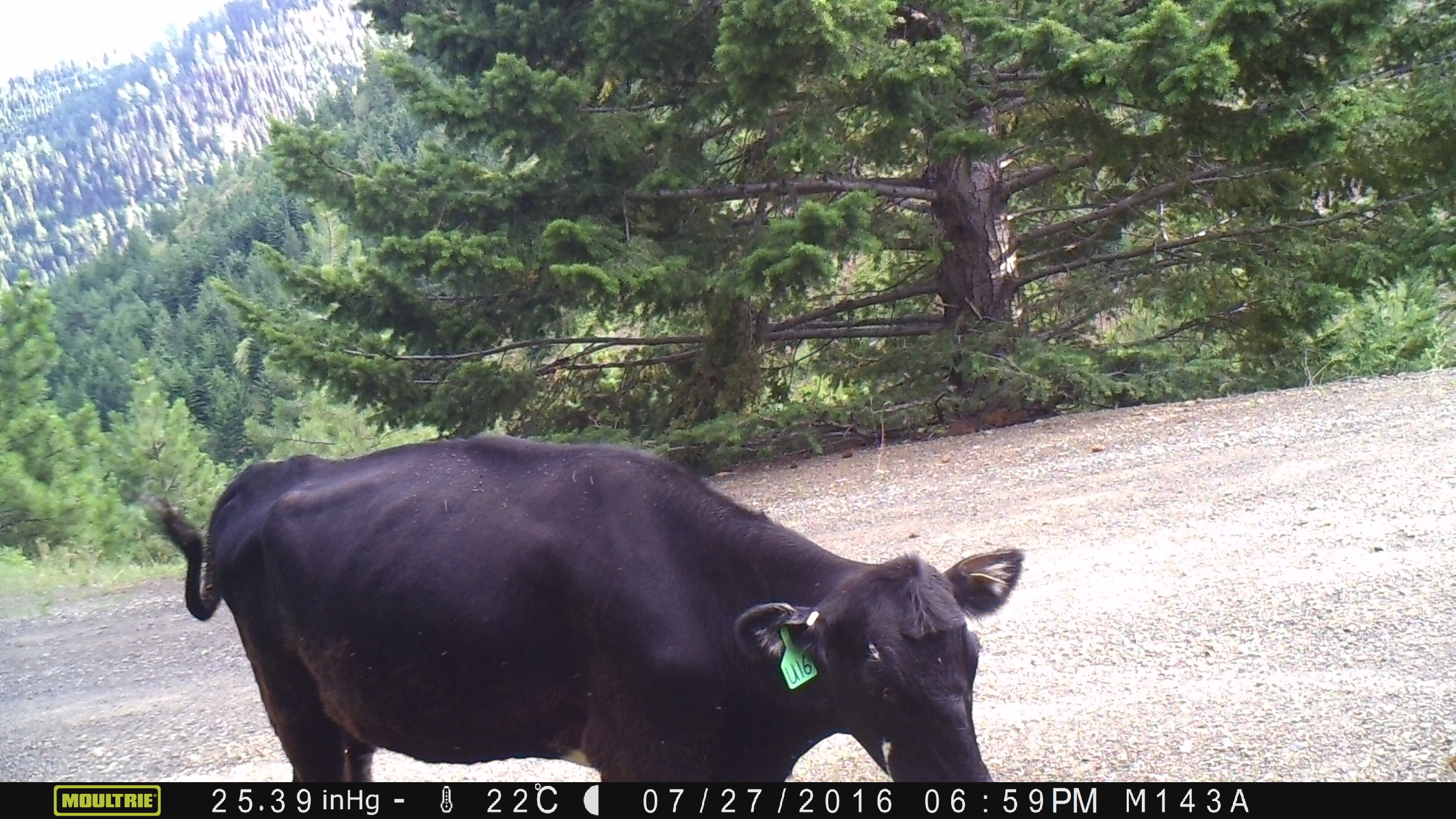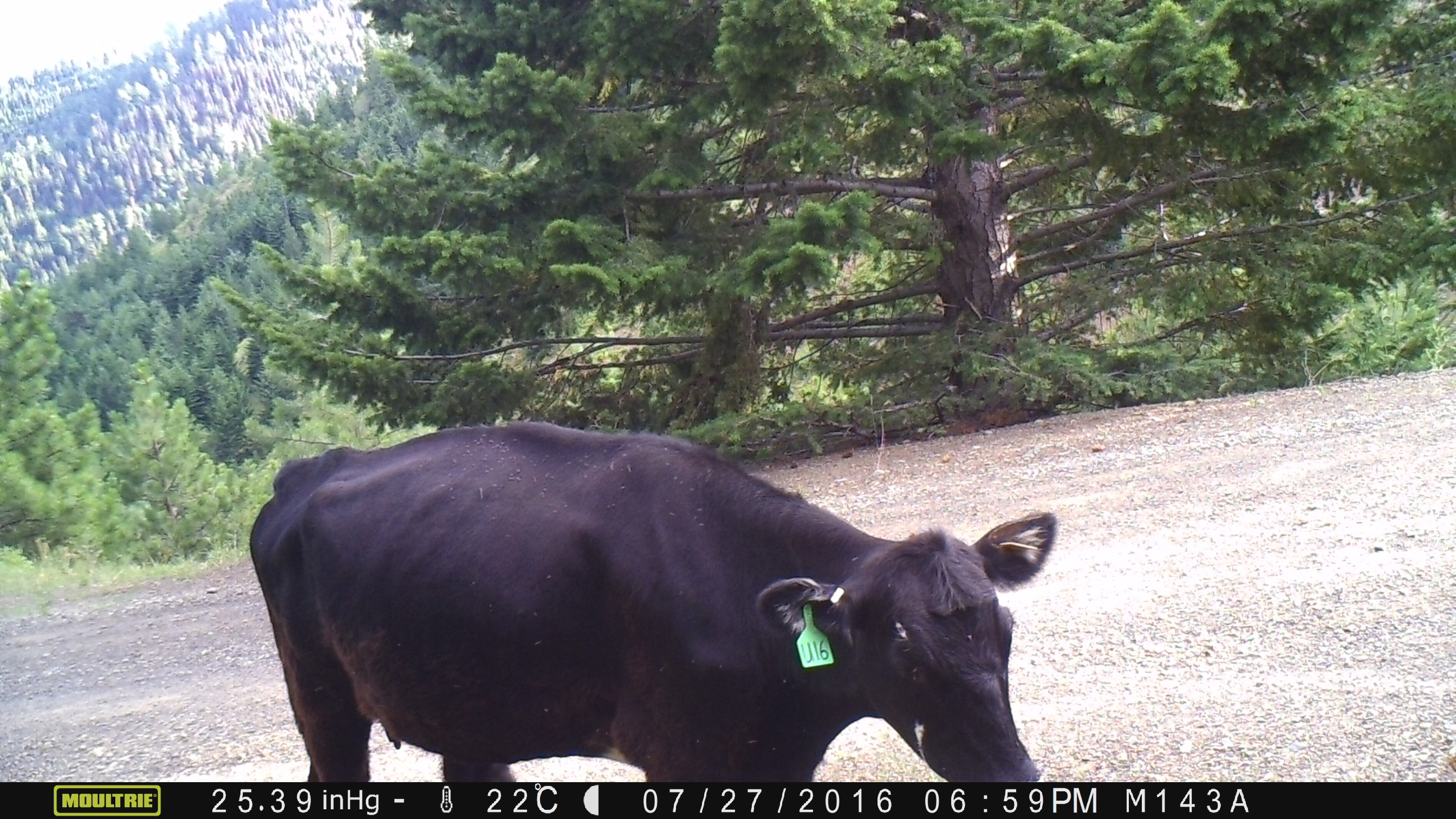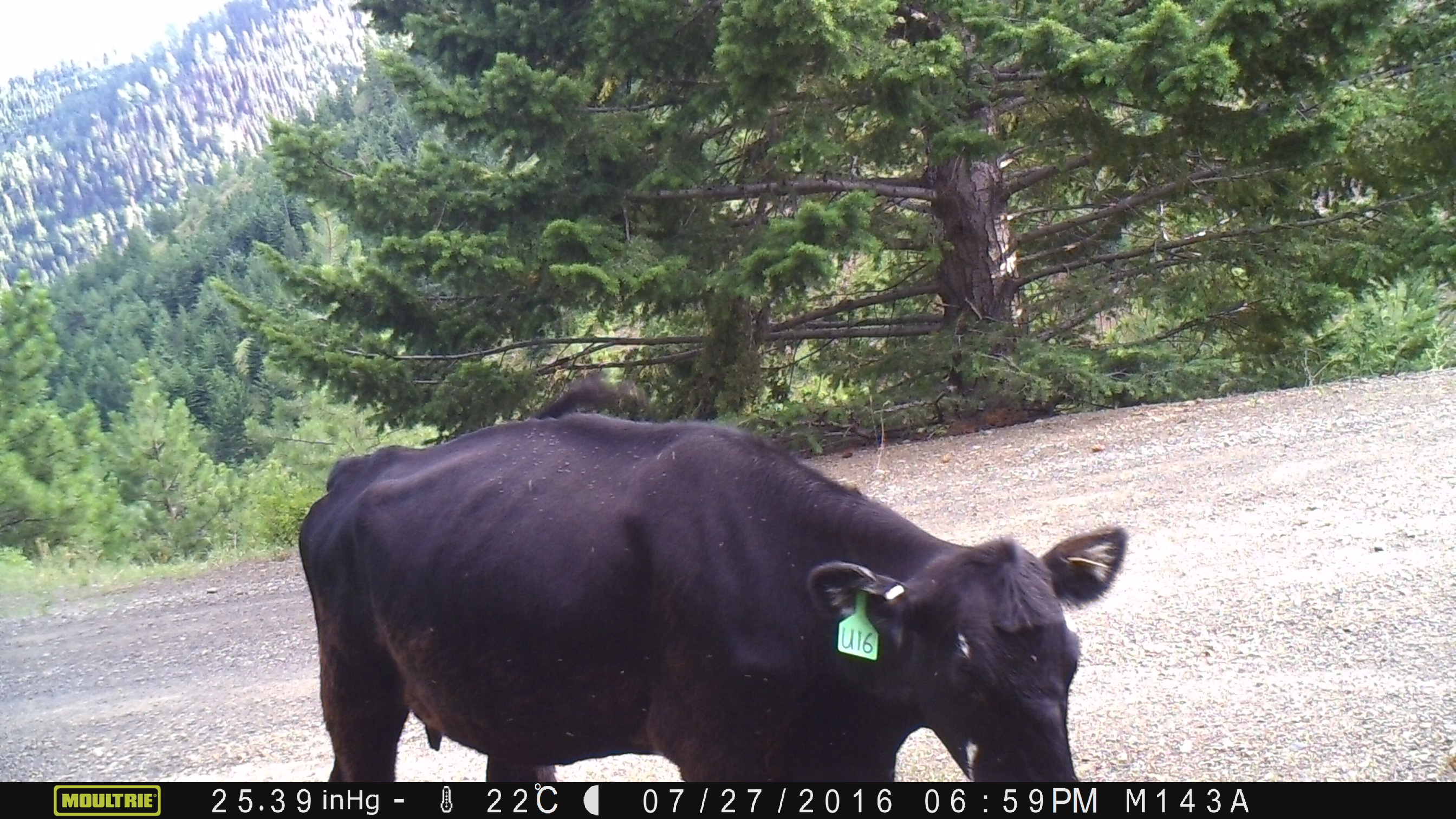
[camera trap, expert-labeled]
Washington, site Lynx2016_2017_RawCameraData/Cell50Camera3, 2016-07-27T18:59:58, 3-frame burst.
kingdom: Animalia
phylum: Chordata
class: Mammalia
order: Artiodactyla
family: Bovidae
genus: Bos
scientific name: Bos taurus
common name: domestic cattle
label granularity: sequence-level